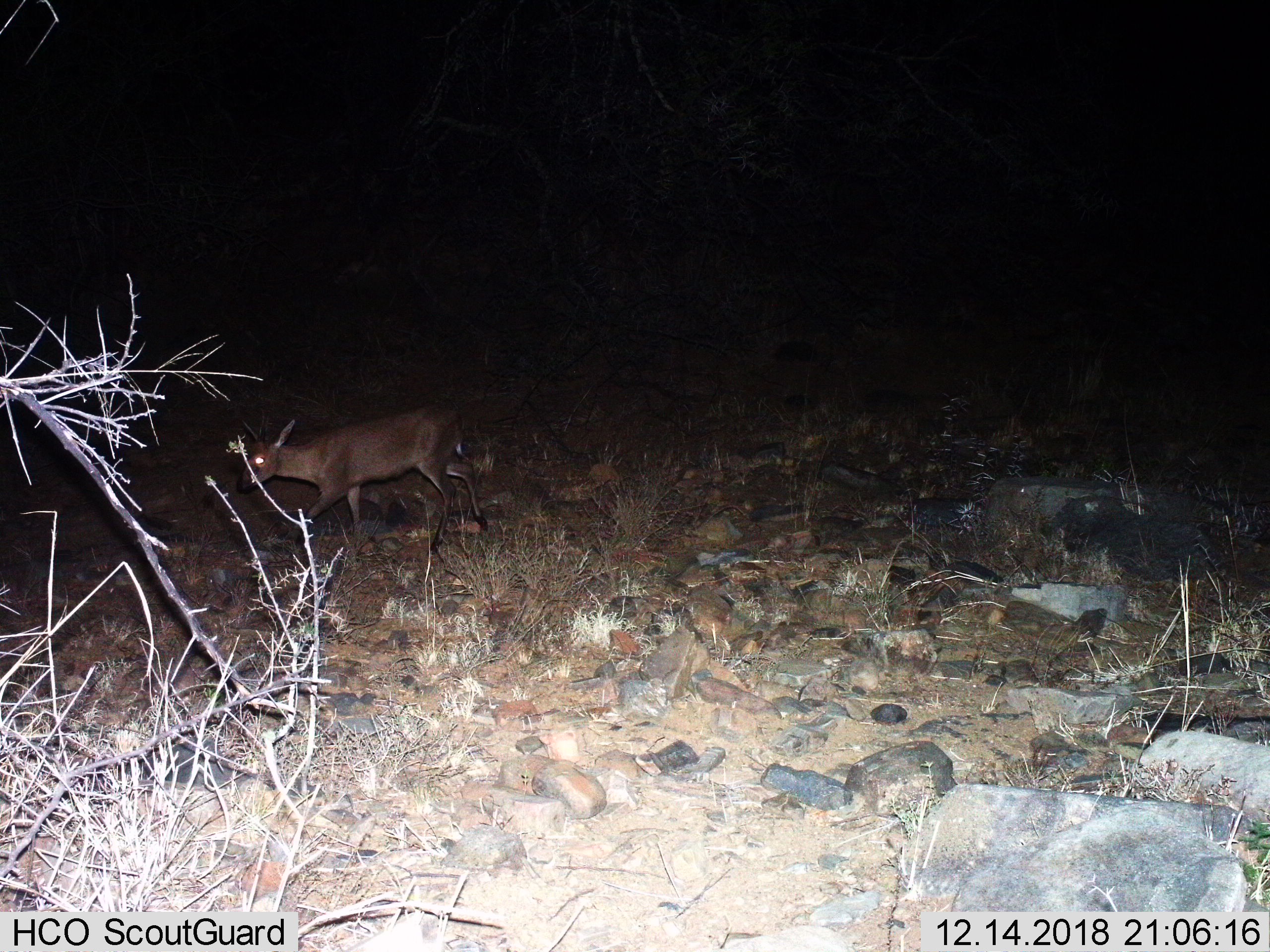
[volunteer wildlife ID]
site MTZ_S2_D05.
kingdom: Animalia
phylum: Chordata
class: Mammalia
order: Artiodactyla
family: Bovidae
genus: Sylvicapra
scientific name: Sylvicapra grimmia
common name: common duiker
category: duikercommongrey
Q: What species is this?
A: Duikercommongrey (common duiker) (Sylvicapra grimmia).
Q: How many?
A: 1.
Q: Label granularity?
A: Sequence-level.